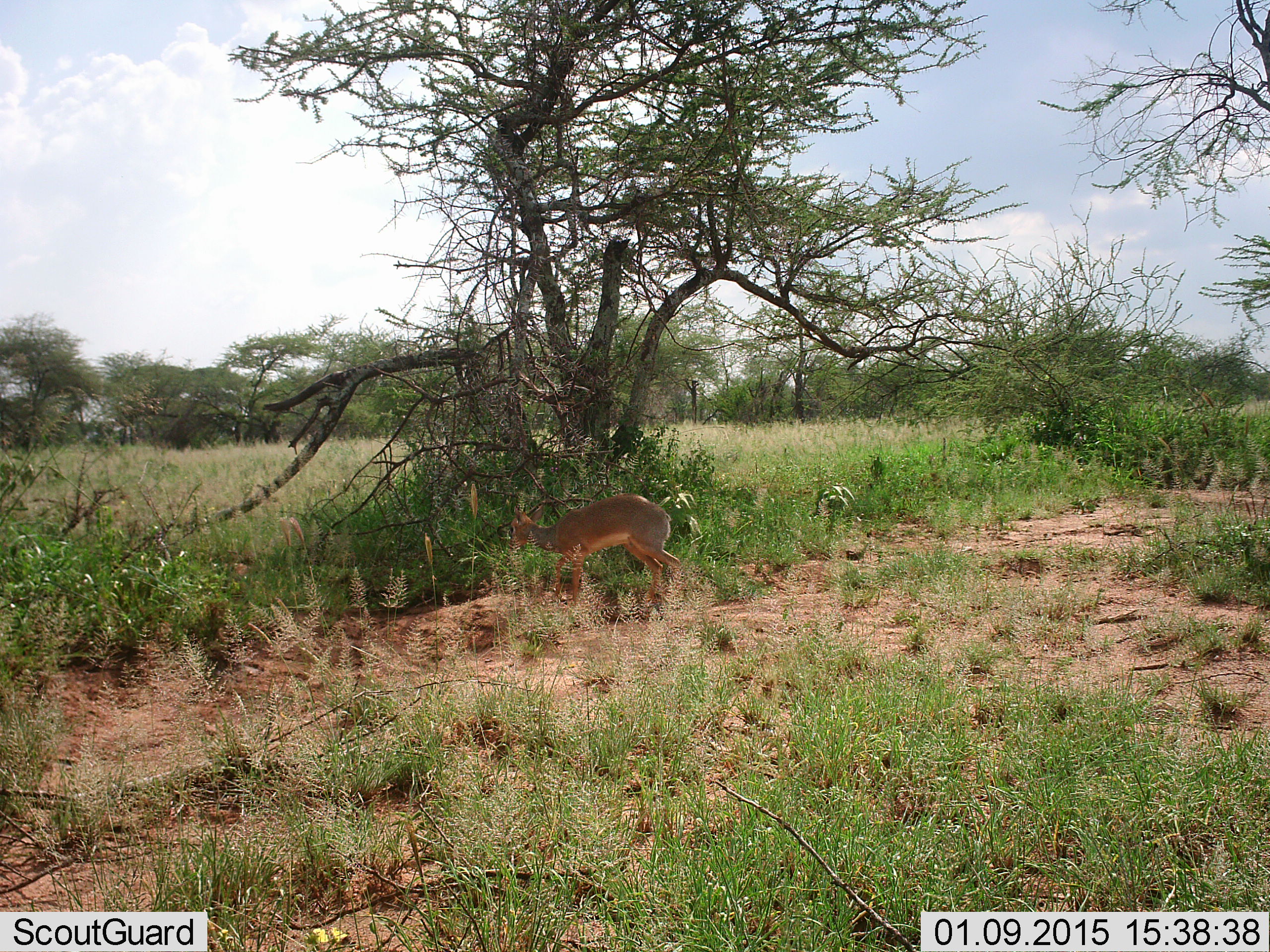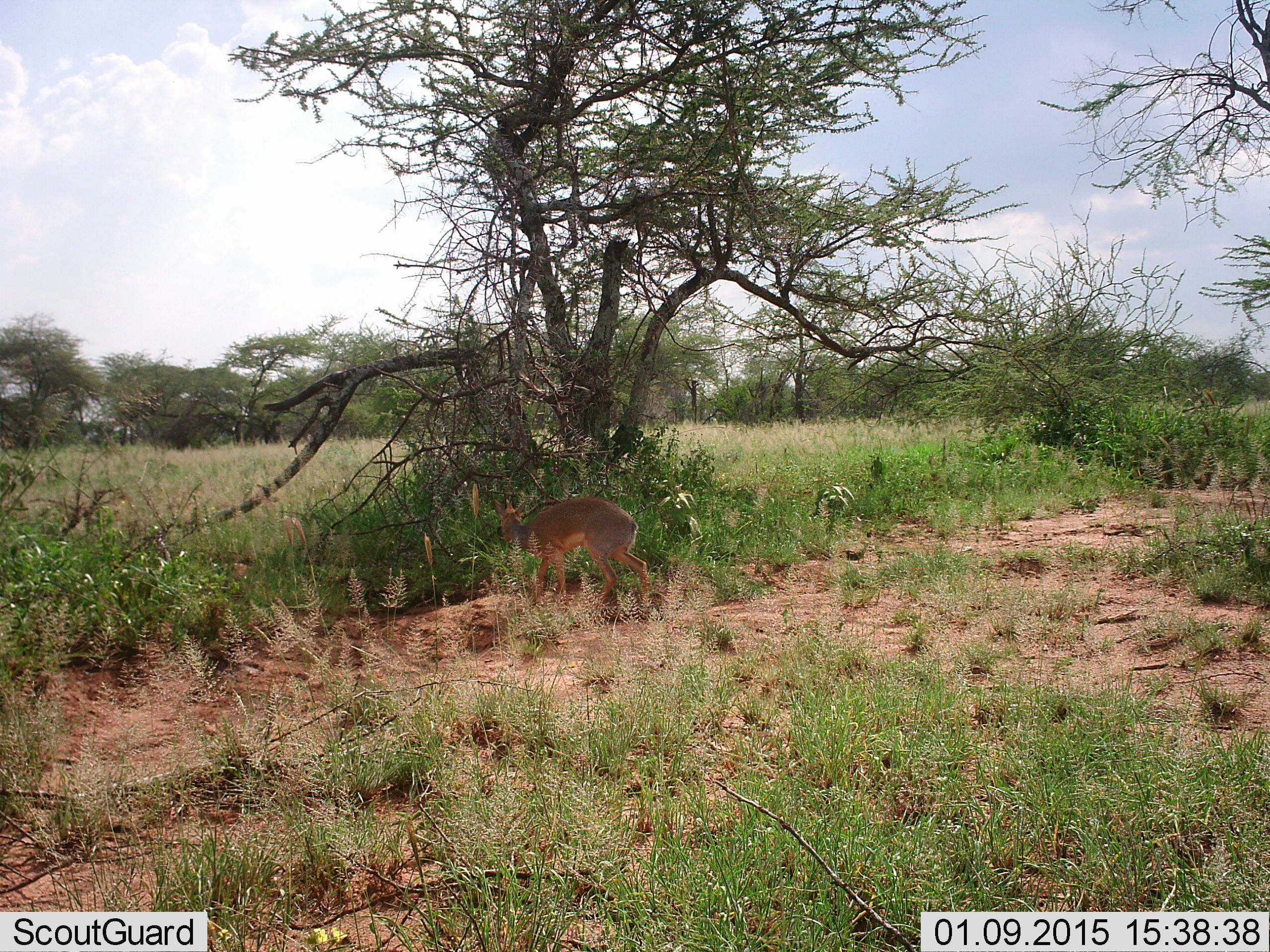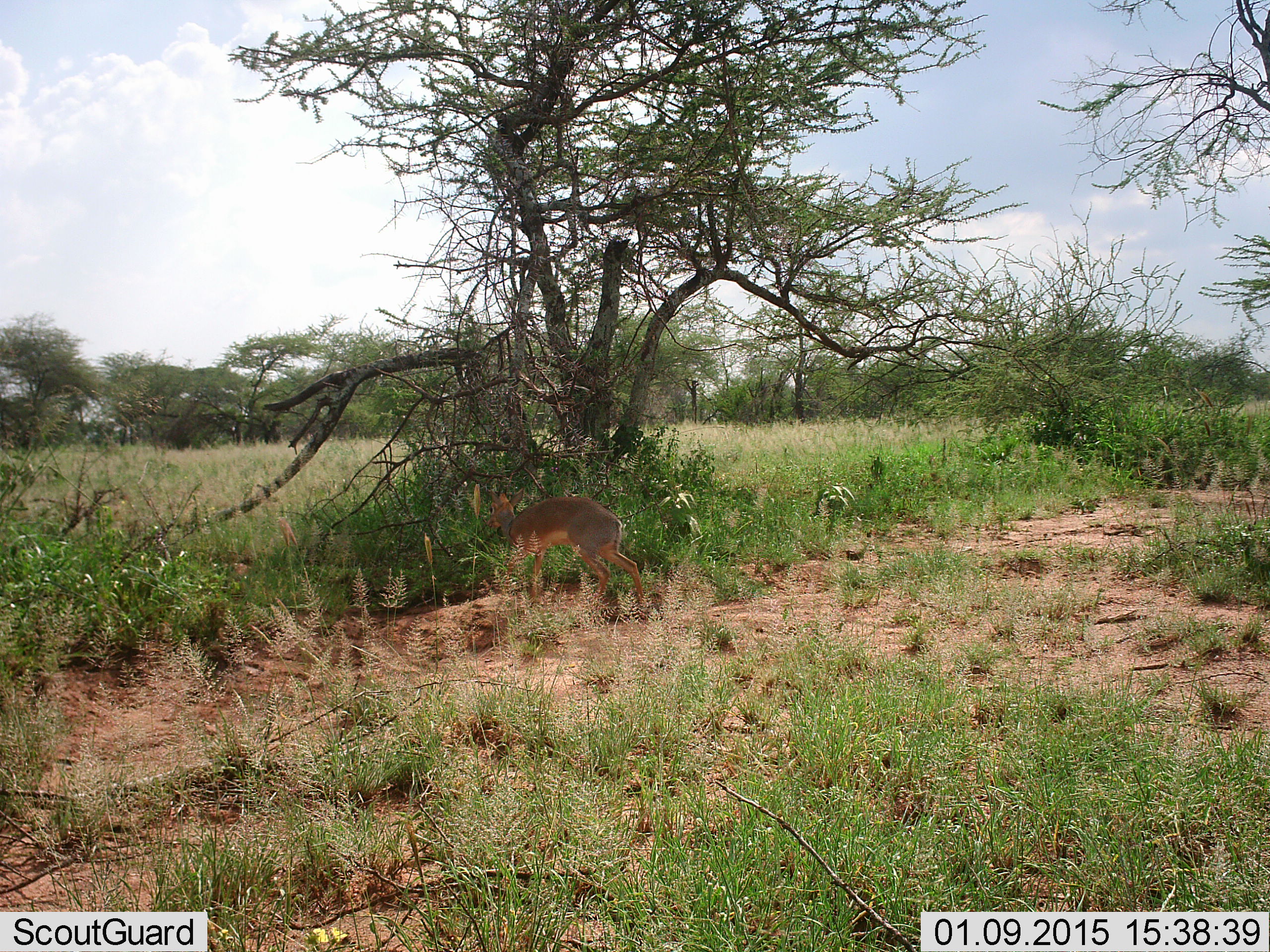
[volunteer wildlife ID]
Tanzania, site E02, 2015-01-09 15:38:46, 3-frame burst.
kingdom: Animalia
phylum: Chordata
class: Mammalia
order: Artiodactyla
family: Bovidae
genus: Madoqua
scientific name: Madoqua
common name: dikdik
Dikdik (Madoqua), count 1. Behavior (volunteer vote fractions): standing 20%, resting 0%, moving 50%, interacting 0%. Young present (vote fraction): 0%. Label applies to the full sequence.